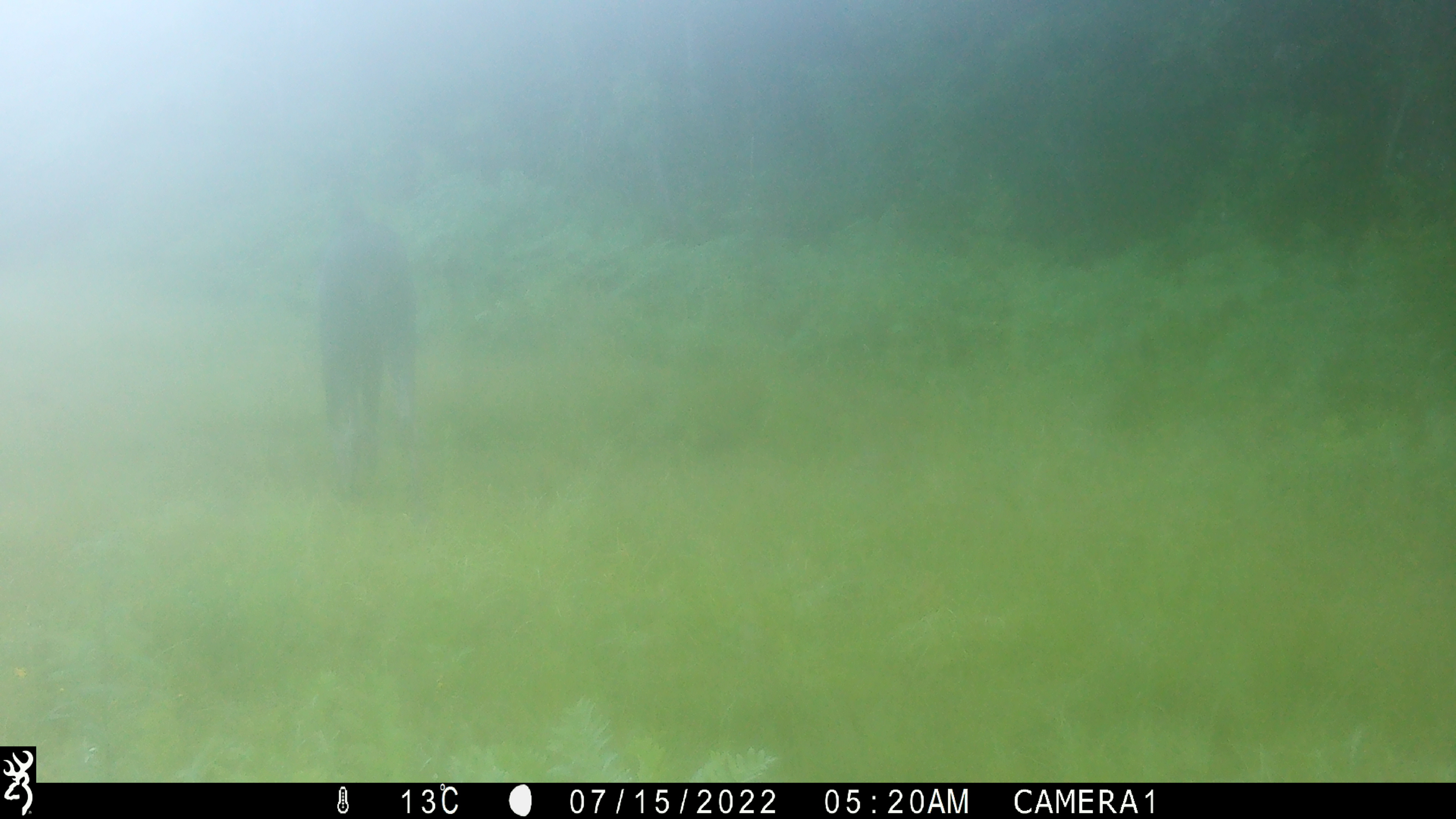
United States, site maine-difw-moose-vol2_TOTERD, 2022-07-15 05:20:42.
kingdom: Animalia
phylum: Chordata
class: Mammalia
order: Artiodactyla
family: Cervidae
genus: Alces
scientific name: Alces alces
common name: moose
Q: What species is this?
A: Moose (Alces alces).